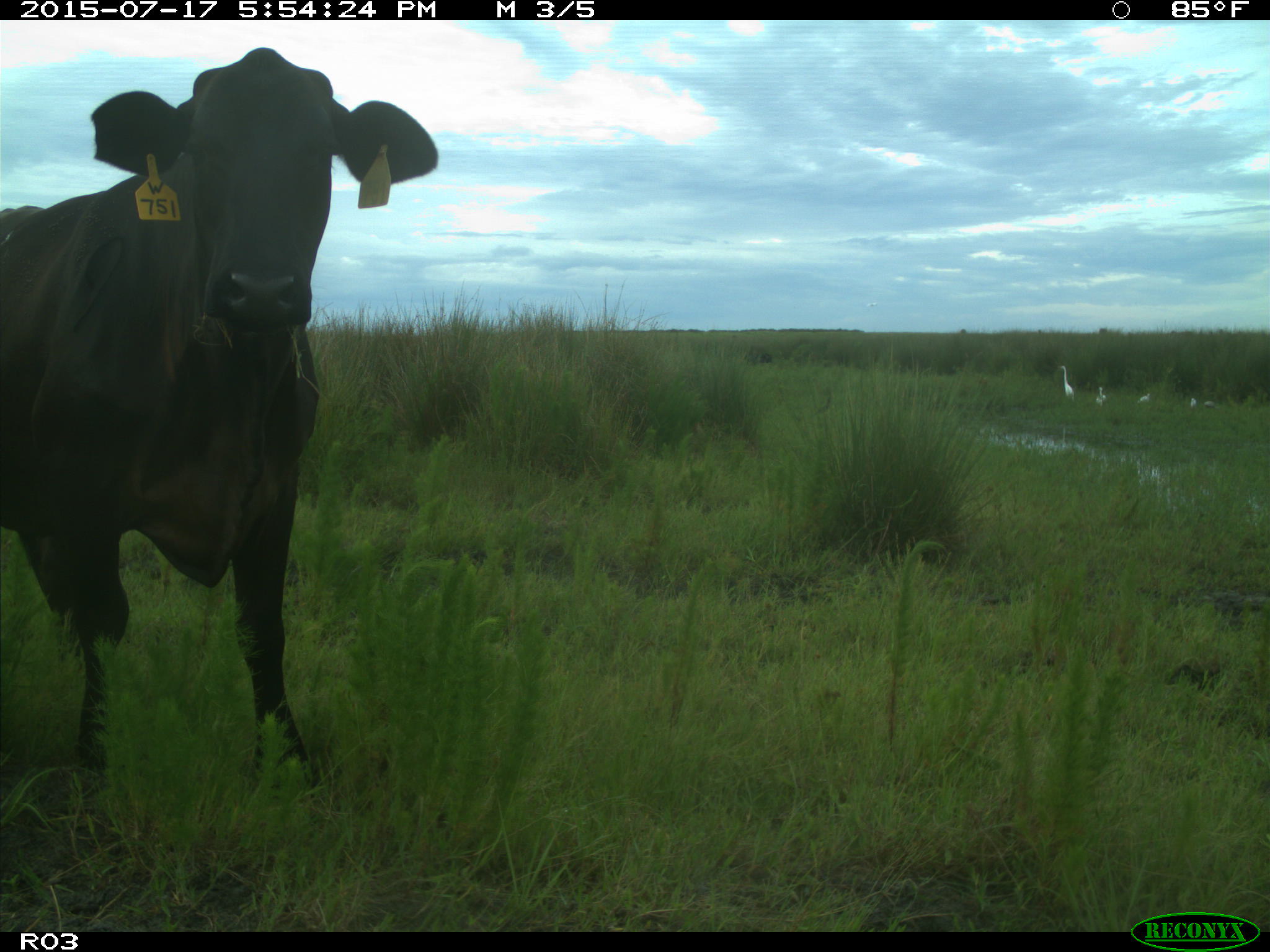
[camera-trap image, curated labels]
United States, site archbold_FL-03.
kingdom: Animalia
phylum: Chordata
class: Mammalia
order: Artiodactyla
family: Bovidae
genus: Bos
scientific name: Bos taurus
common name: domestic cow